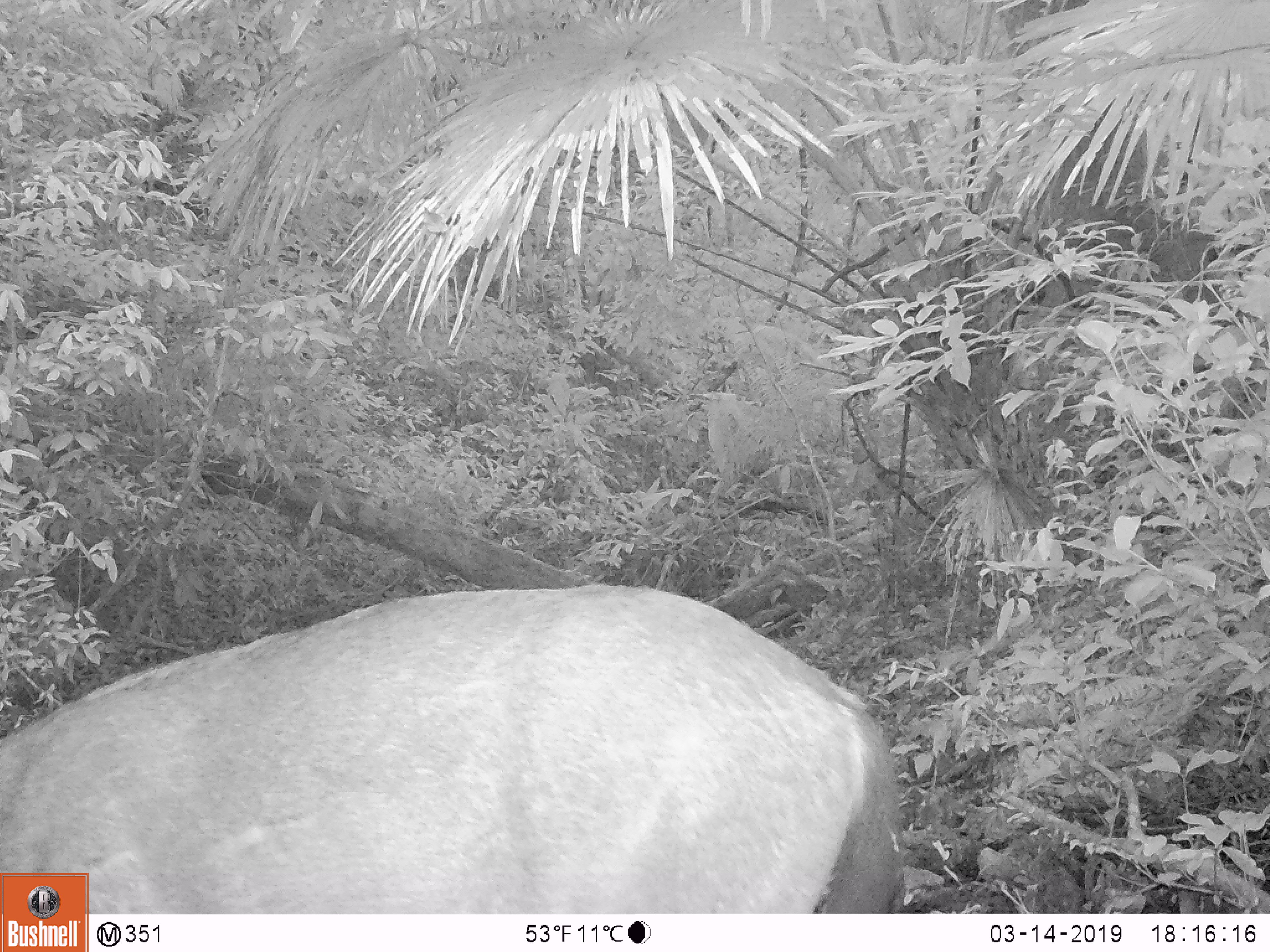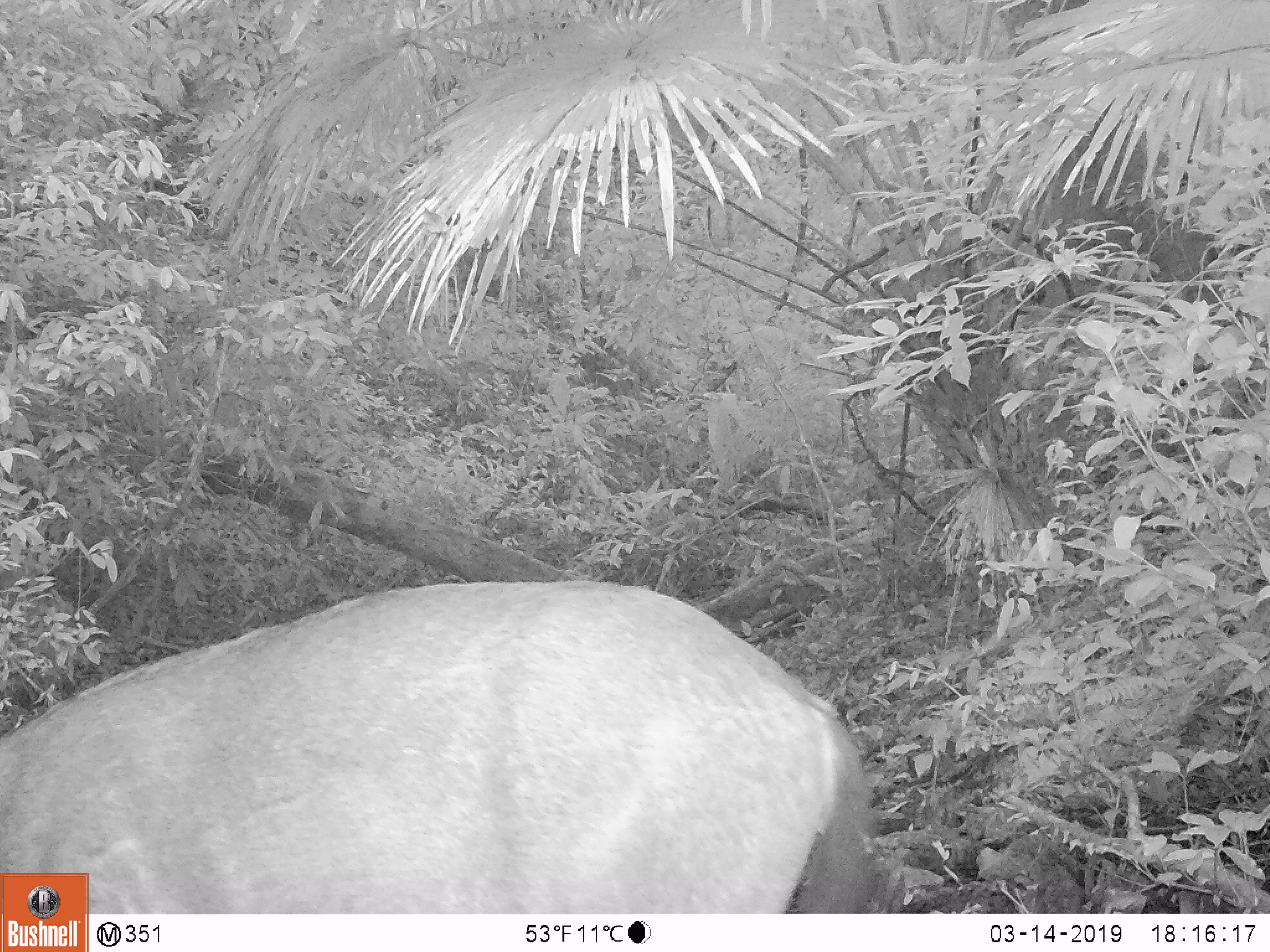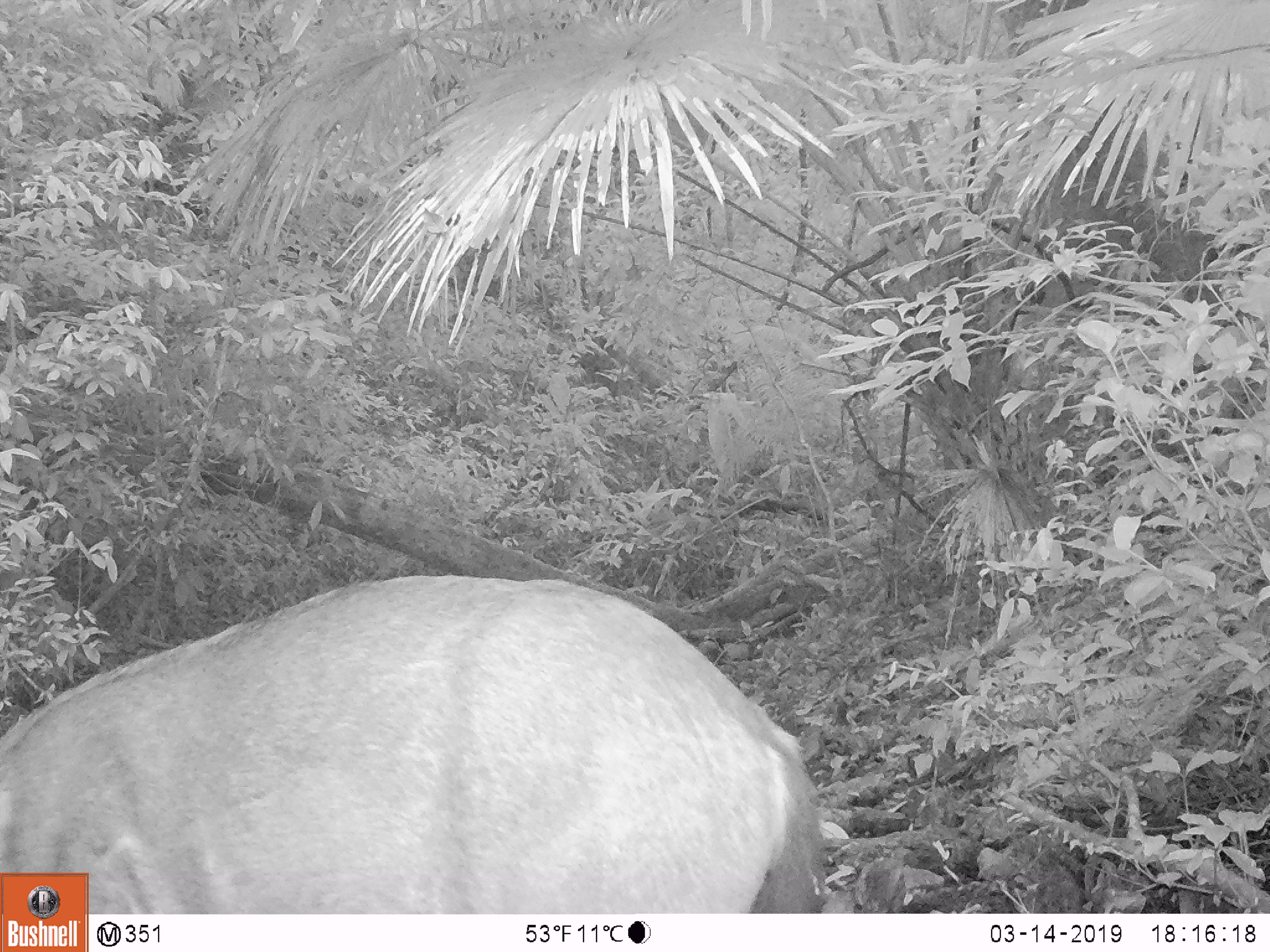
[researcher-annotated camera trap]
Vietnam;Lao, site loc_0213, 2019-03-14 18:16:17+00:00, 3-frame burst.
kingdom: Animalia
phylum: Chordata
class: Mammalia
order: Artiodactyla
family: Cervidae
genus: Rusa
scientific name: Rusa unicolor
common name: sambar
Sambar (Rusa unicolor). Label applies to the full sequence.